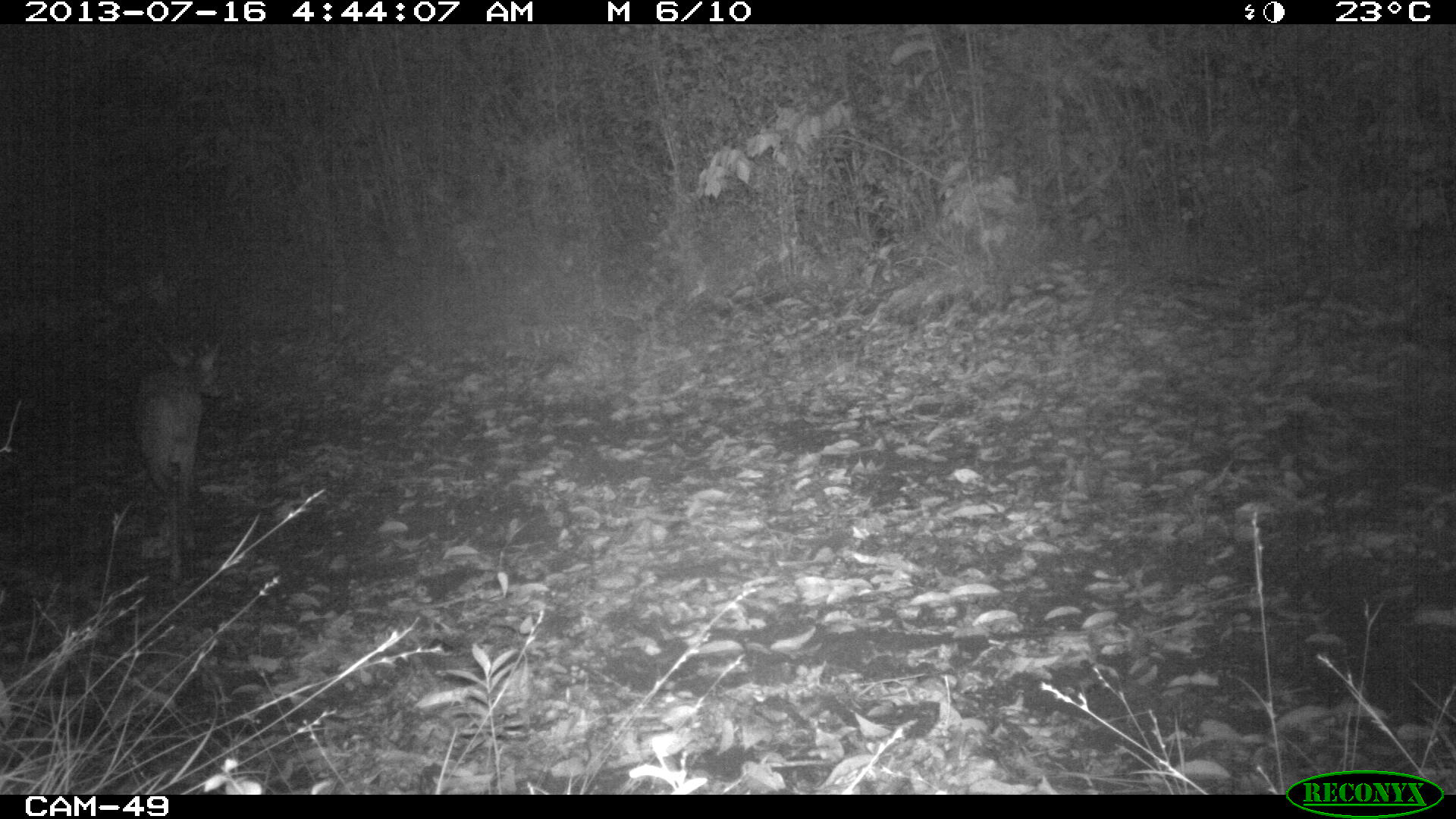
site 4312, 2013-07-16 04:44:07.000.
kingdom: Animalia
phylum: Chordata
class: Mammalia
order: Artiodactyla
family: Cervidae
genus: Mazama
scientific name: Mazama temama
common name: central american red brocket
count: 1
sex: male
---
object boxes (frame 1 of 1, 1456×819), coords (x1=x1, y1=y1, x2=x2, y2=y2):
mazama temama: (x1=125, y1=338, x2=228, y2=586)